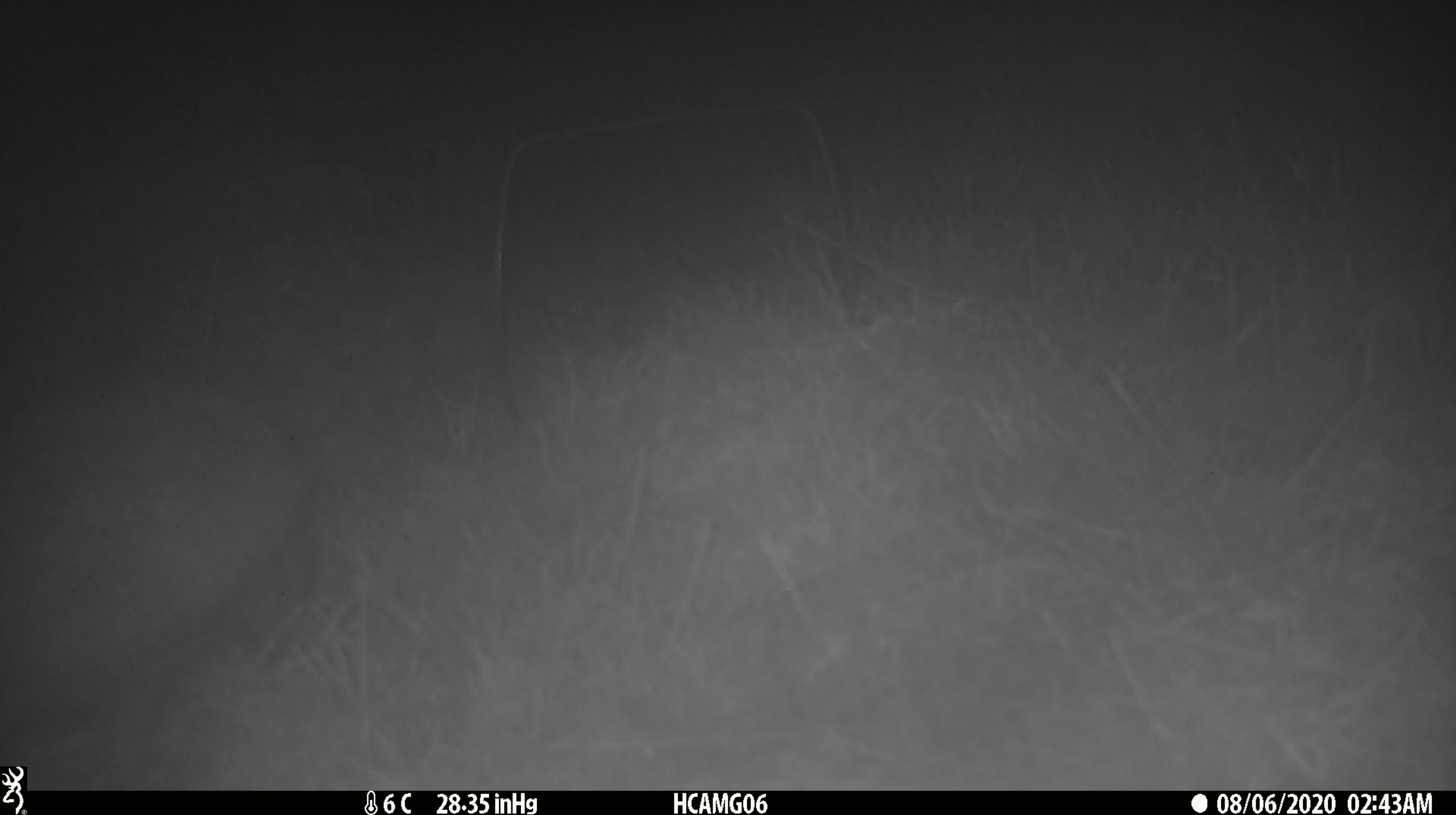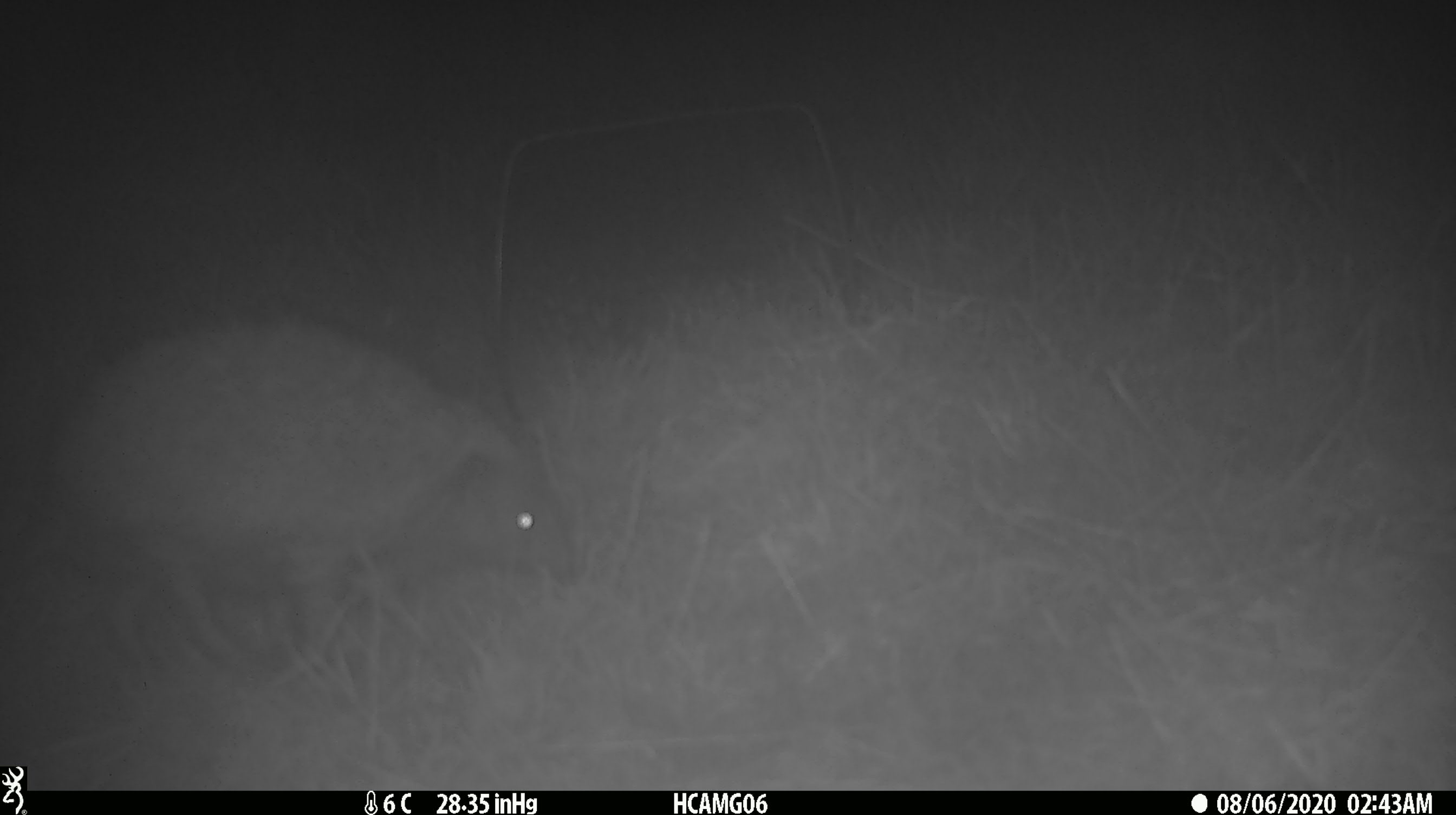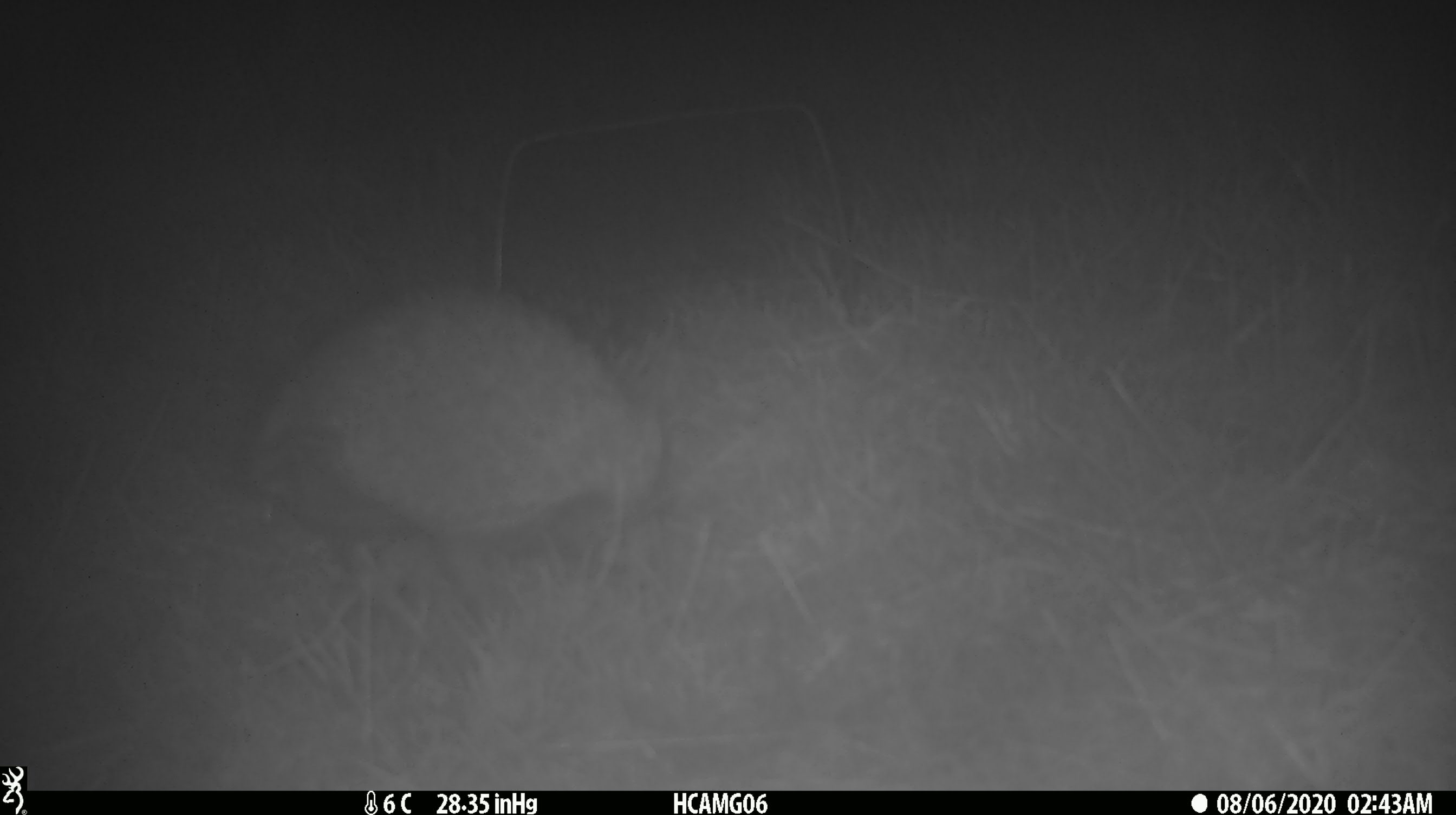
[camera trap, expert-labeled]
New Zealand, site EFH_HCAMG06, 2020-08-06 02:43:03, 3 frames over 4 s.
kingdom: Animalia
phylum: Chordata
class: Mammalia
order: Eulipotyphla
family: Erinaceidae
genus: Erinaceus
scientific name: Erinaceus europaeus europaeus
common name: european hedgehog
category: hedgehog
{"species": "hedgehog (european hedgehog) (Erinaceus europaeus europaeus)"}